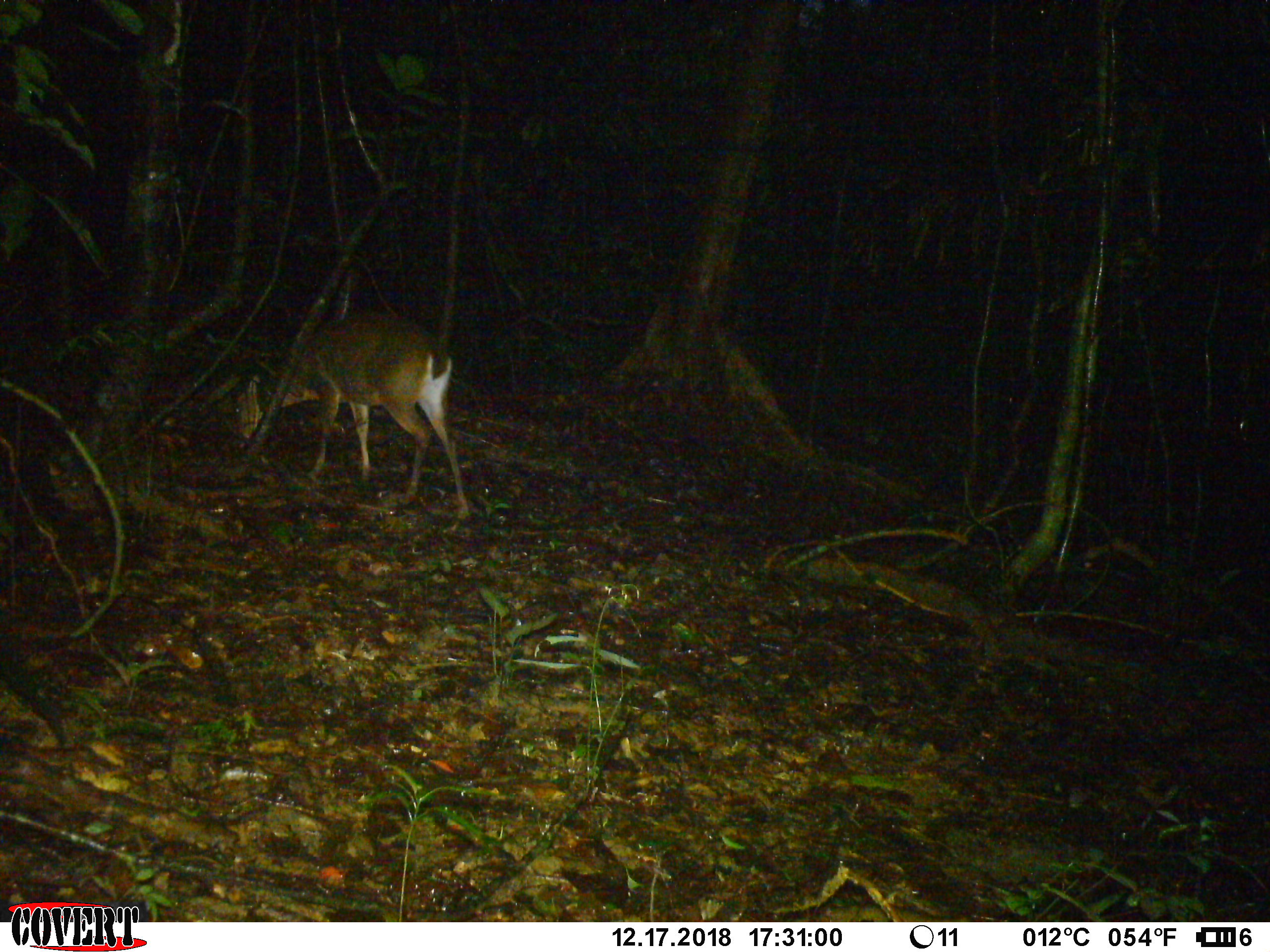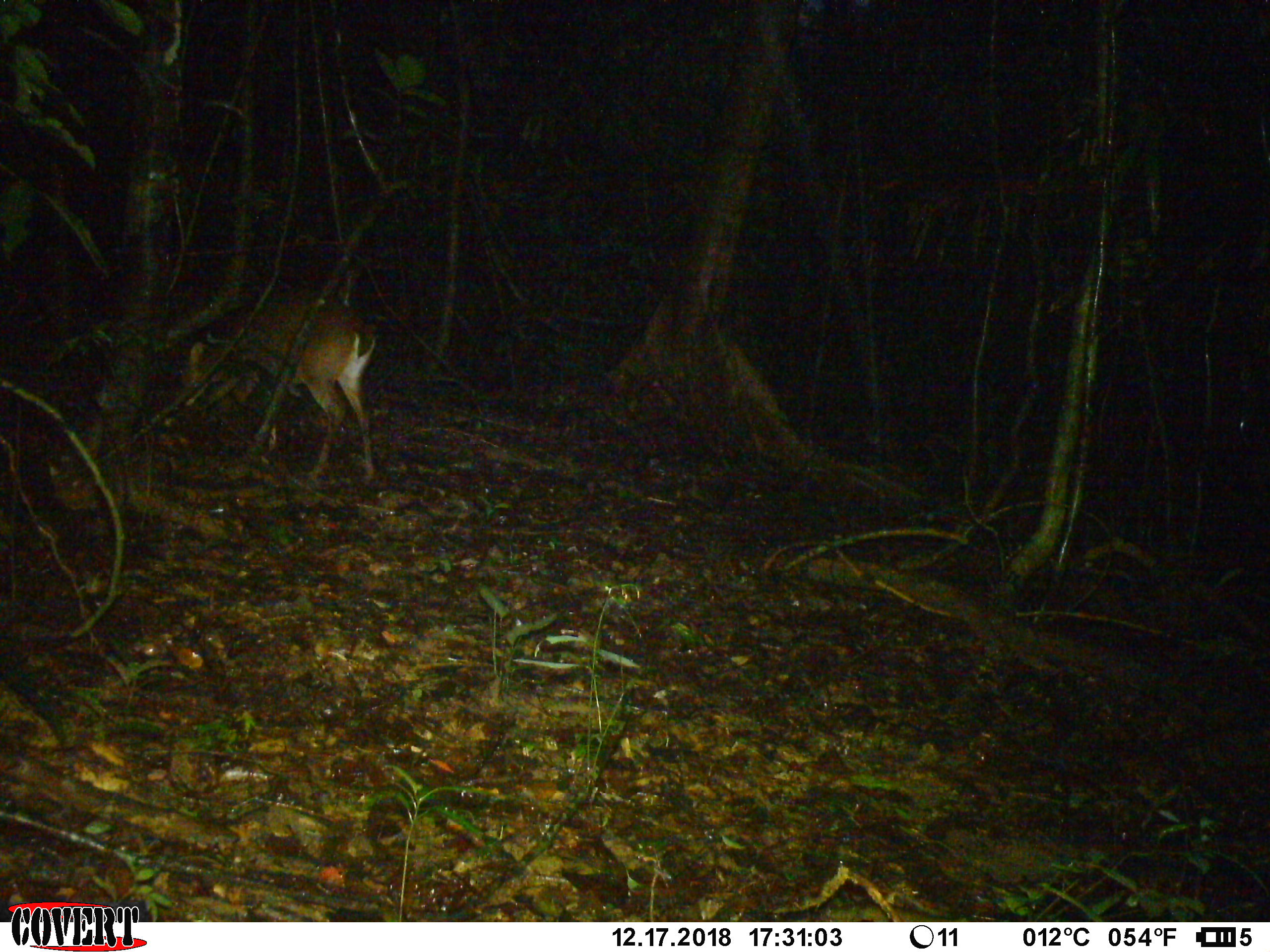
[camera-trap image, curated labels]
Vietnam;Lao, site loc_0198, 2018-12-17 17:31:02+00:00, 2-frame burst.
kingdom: Animalia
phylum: Chordata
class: Mammalia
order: Artiodactyla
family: Cervidae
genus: Muntiacus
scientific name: Muntiacus vuquangensis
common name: large-antlered muntjac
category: large antlered muntjac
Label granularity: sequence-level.